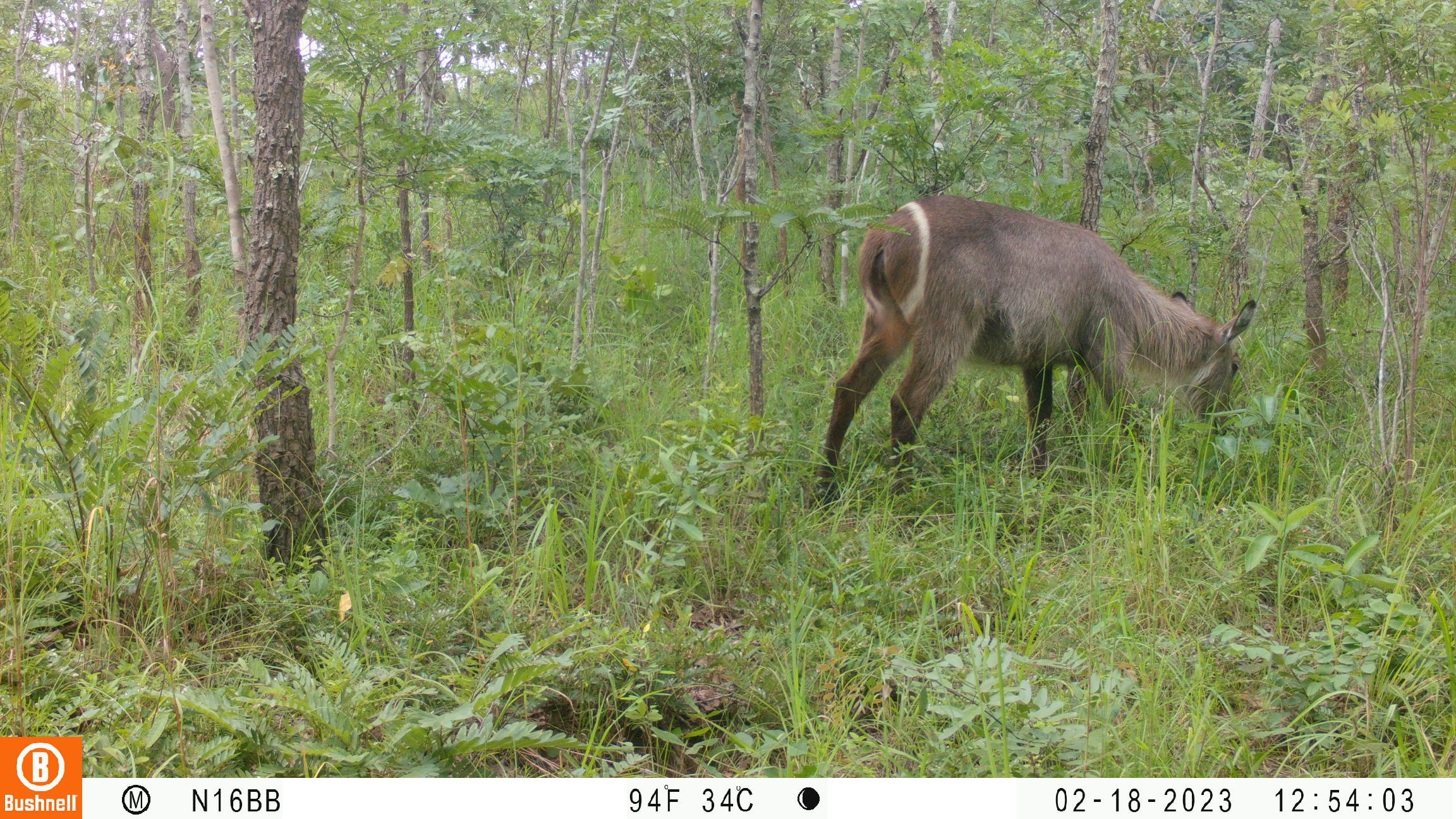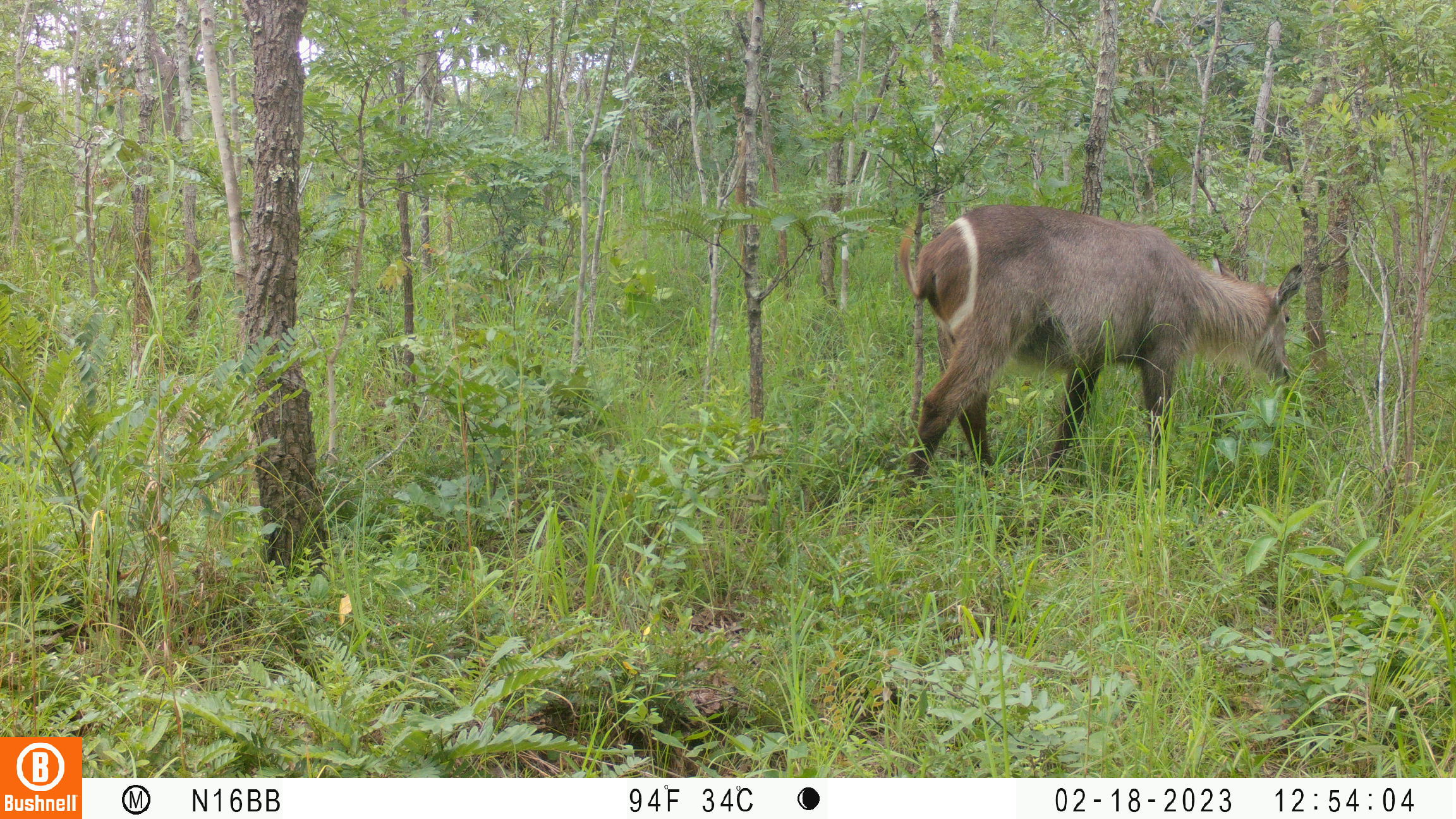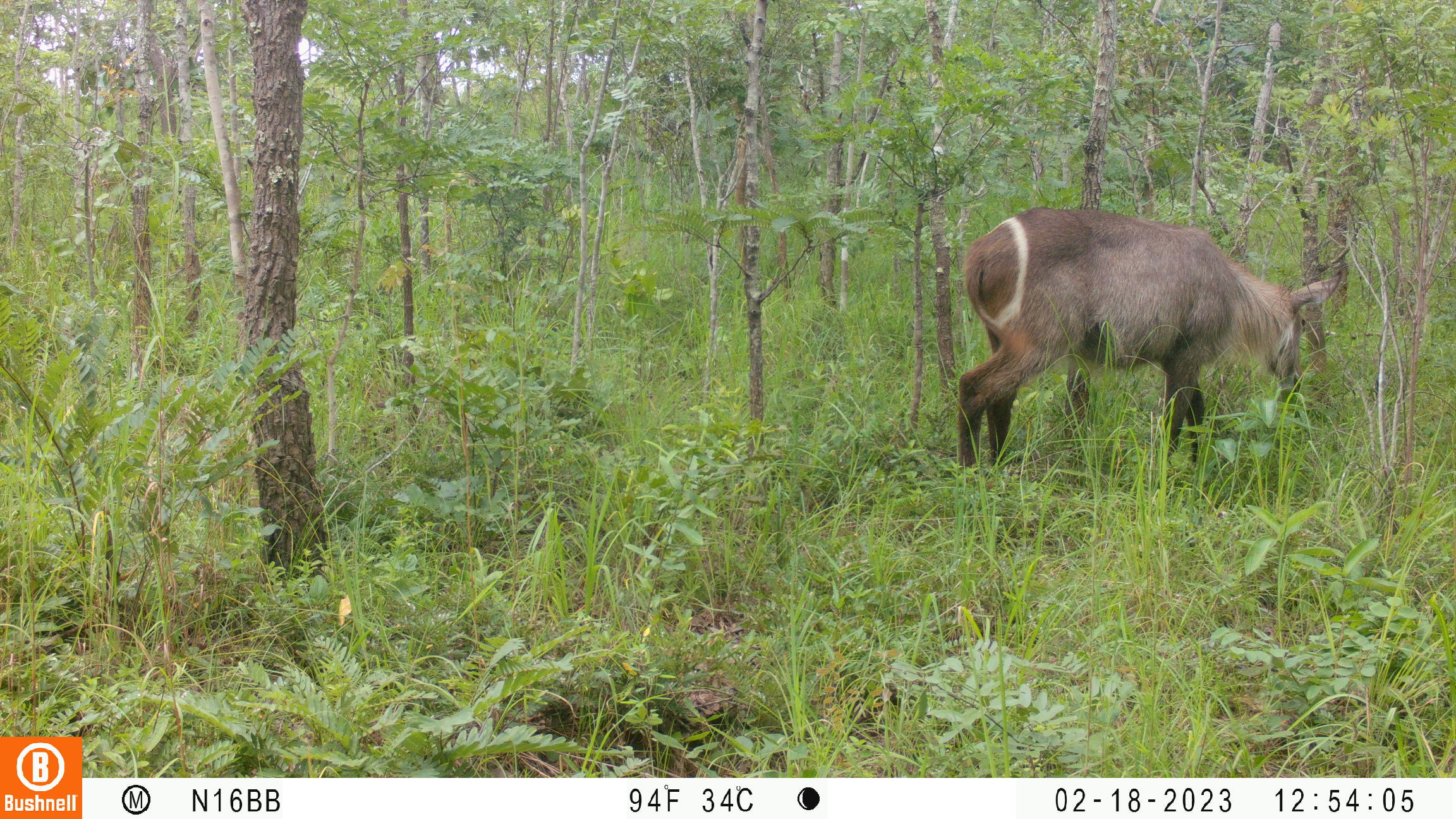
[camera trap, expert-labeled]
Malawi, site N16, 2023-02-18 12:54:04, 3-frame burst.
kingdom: Animalia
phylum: Chordata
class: Mammalia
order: Artiodactyla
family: Bovidae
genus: Kobus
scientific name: Kobus ellipsiprymnus ellipsiprymnus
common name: common waterbuck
Common waterbuck (Kobus ellipsiprymnus ellipsiprymnus), count 1.